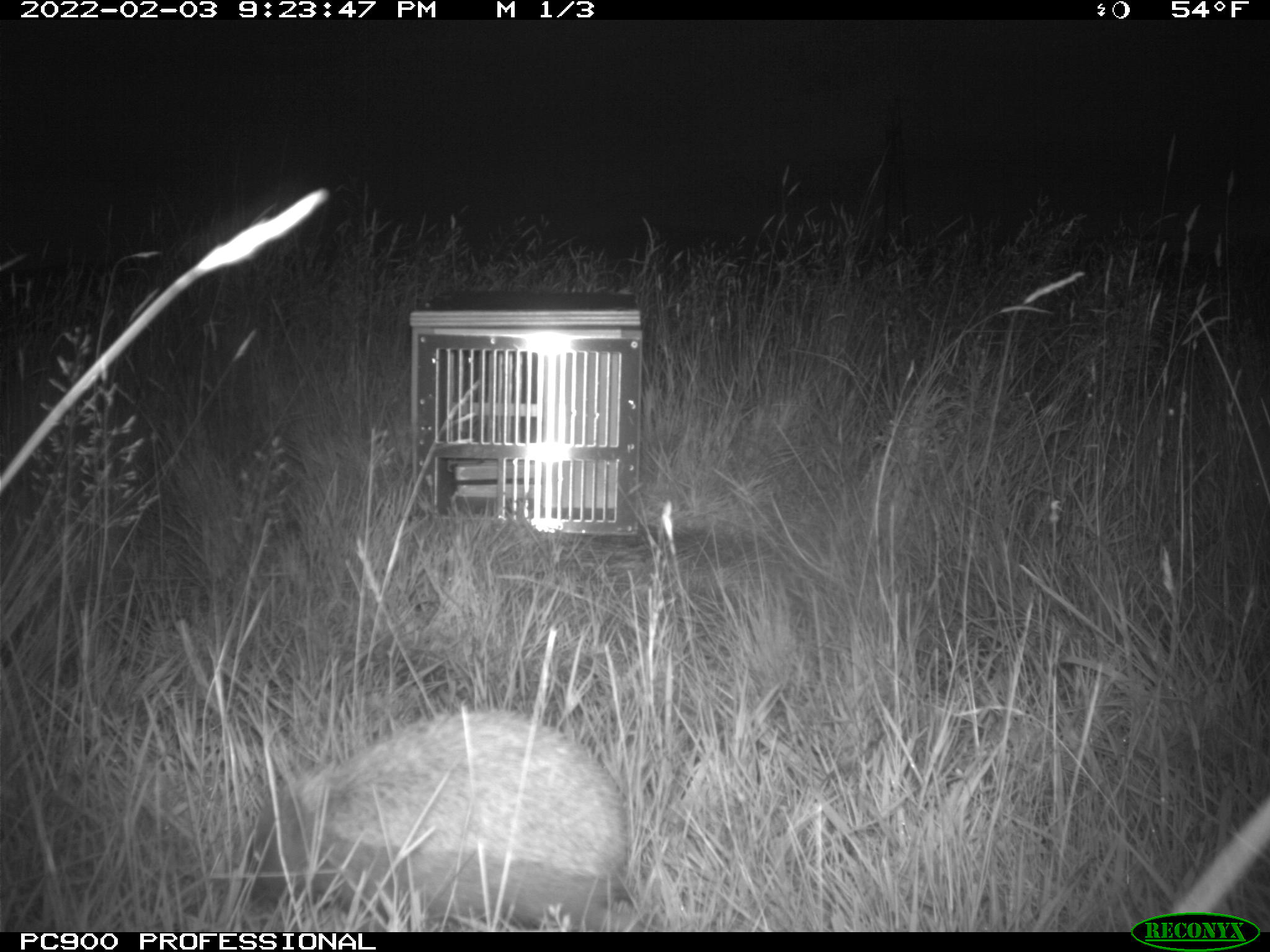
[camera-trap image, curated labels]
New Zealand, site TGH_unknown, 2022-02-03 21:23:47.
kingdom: Animalia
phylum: Chordata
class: Mammalia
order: Eulipotyphla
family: Erinaceidae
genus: Erinaceus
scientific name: Erinaceus europaeus europaeus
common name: european hedgehog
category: hedgehog